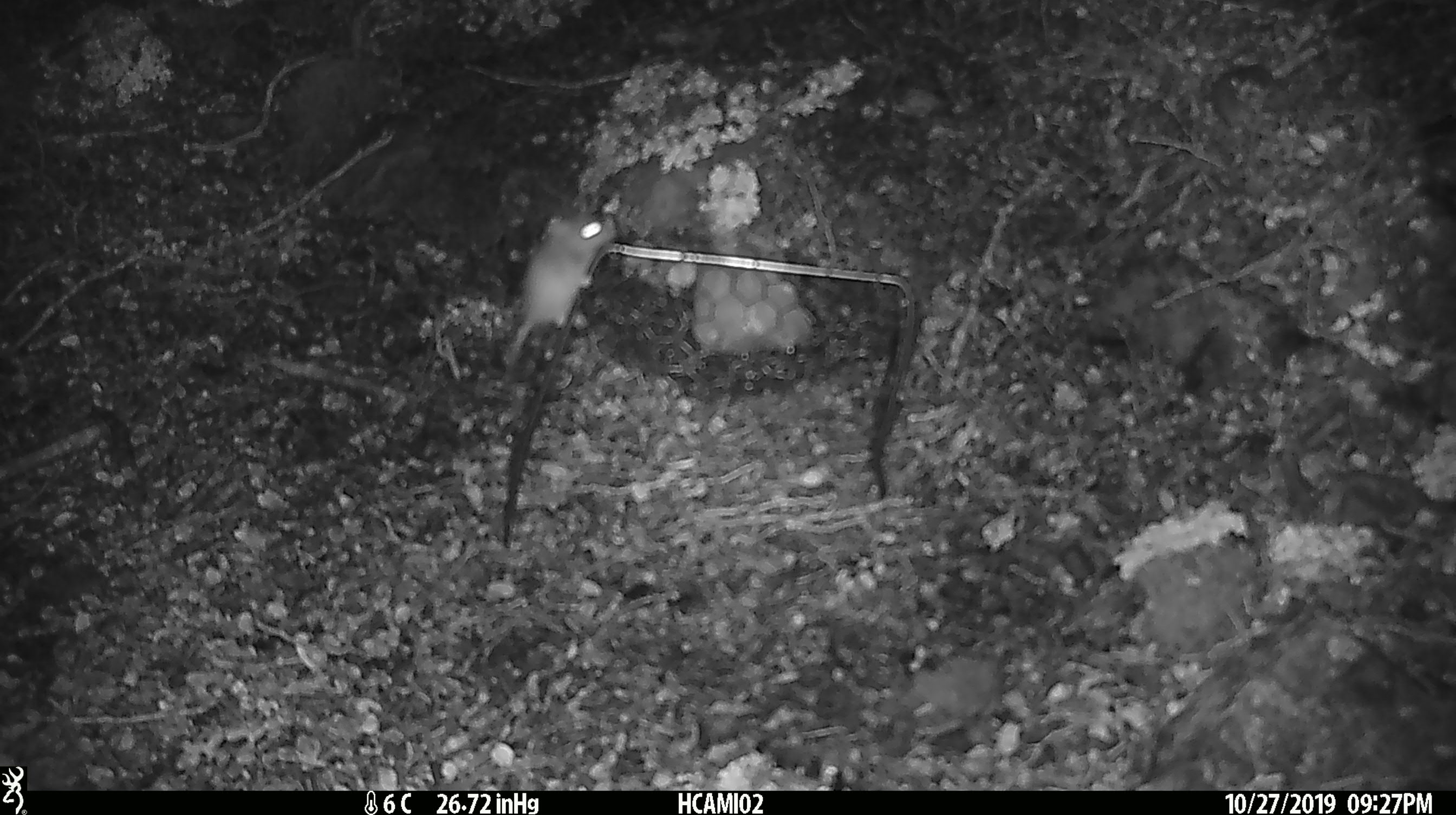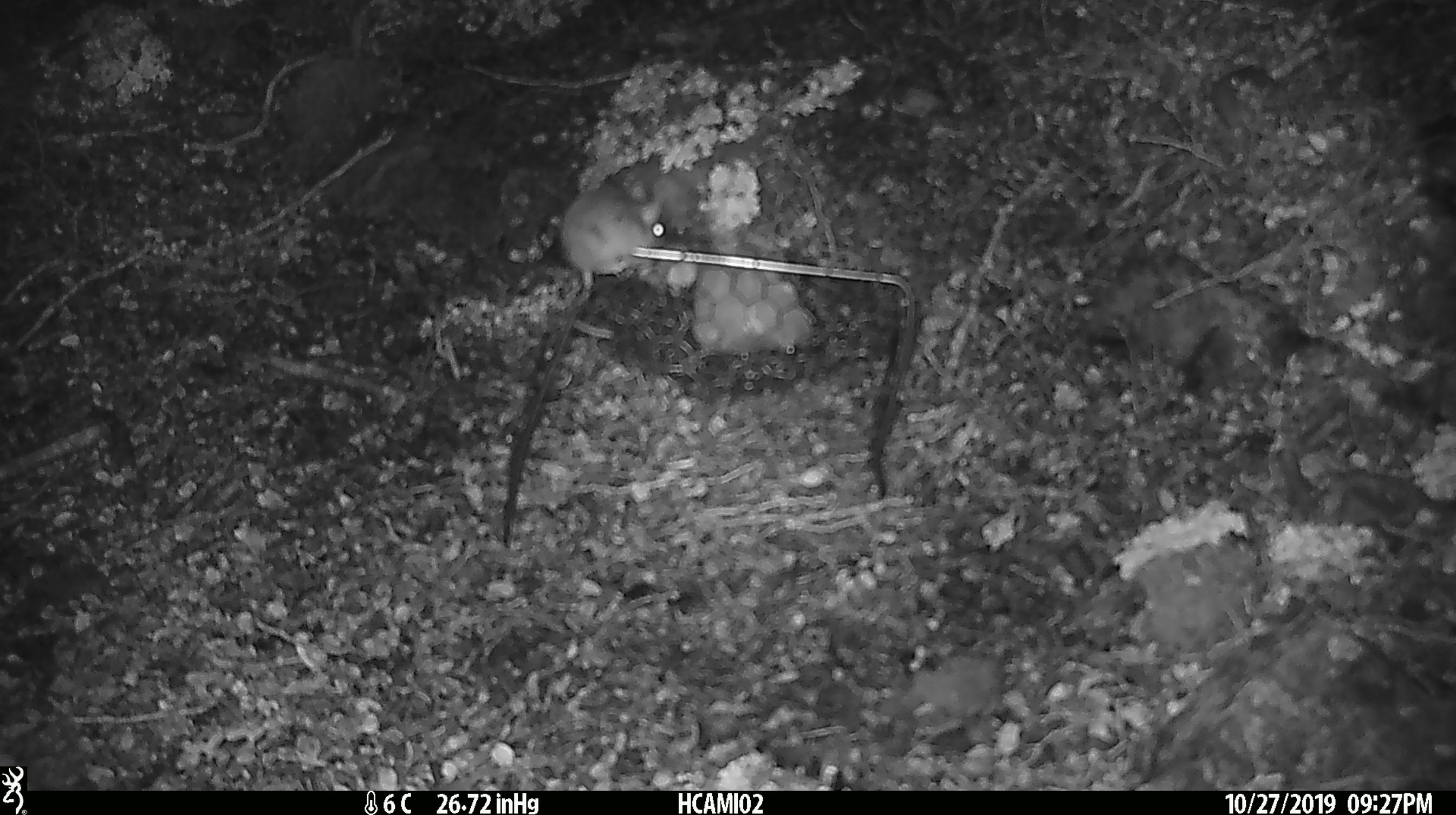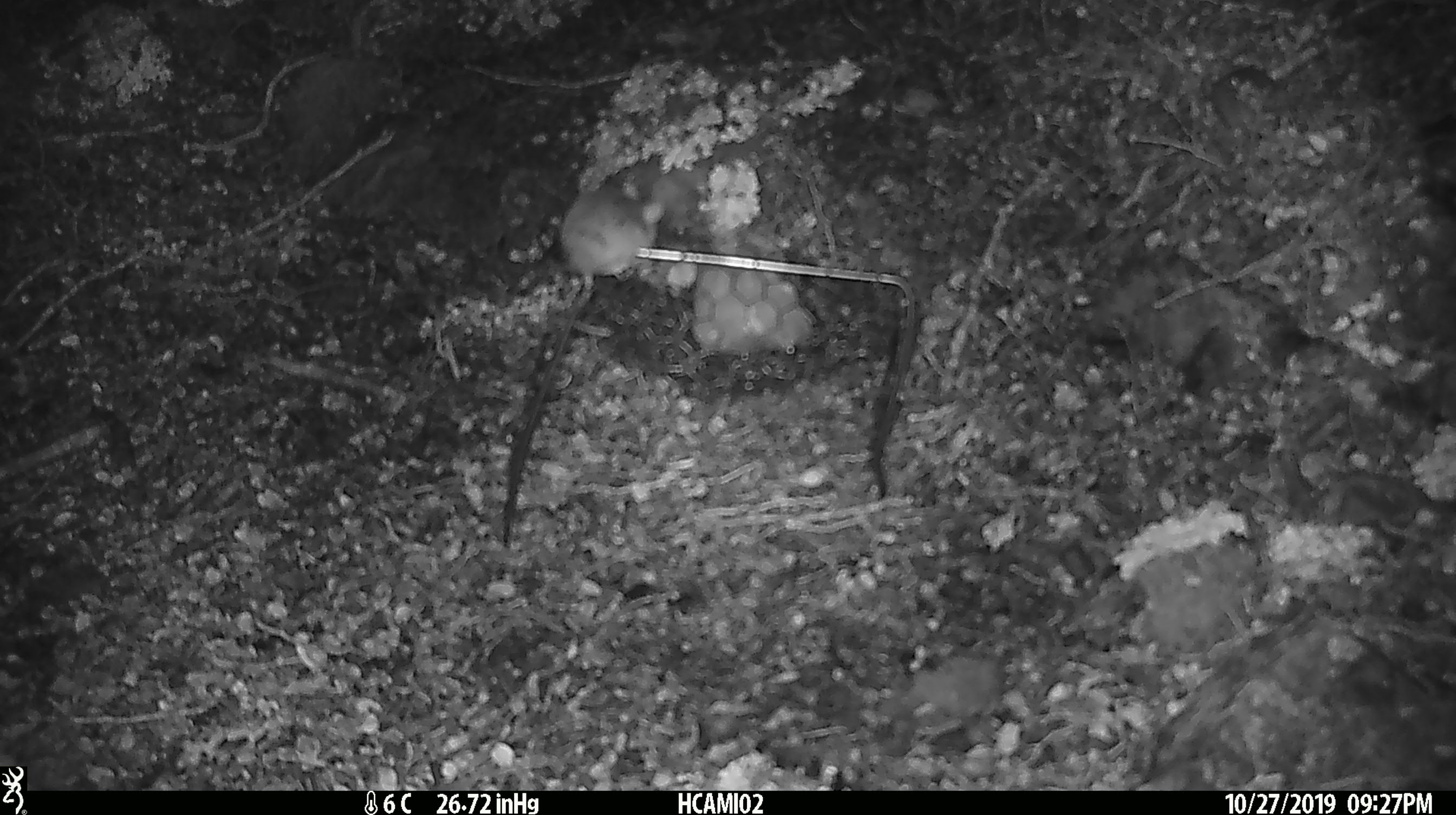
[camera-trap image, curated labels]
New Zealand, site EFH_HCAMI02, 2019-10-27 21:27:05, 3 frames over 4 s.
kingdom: Animalia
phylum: Chordata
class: Mammalia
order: Rodentia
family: Muridae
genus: Mus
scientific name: Mus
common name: mouse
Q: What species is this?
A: Mouse (Mus).